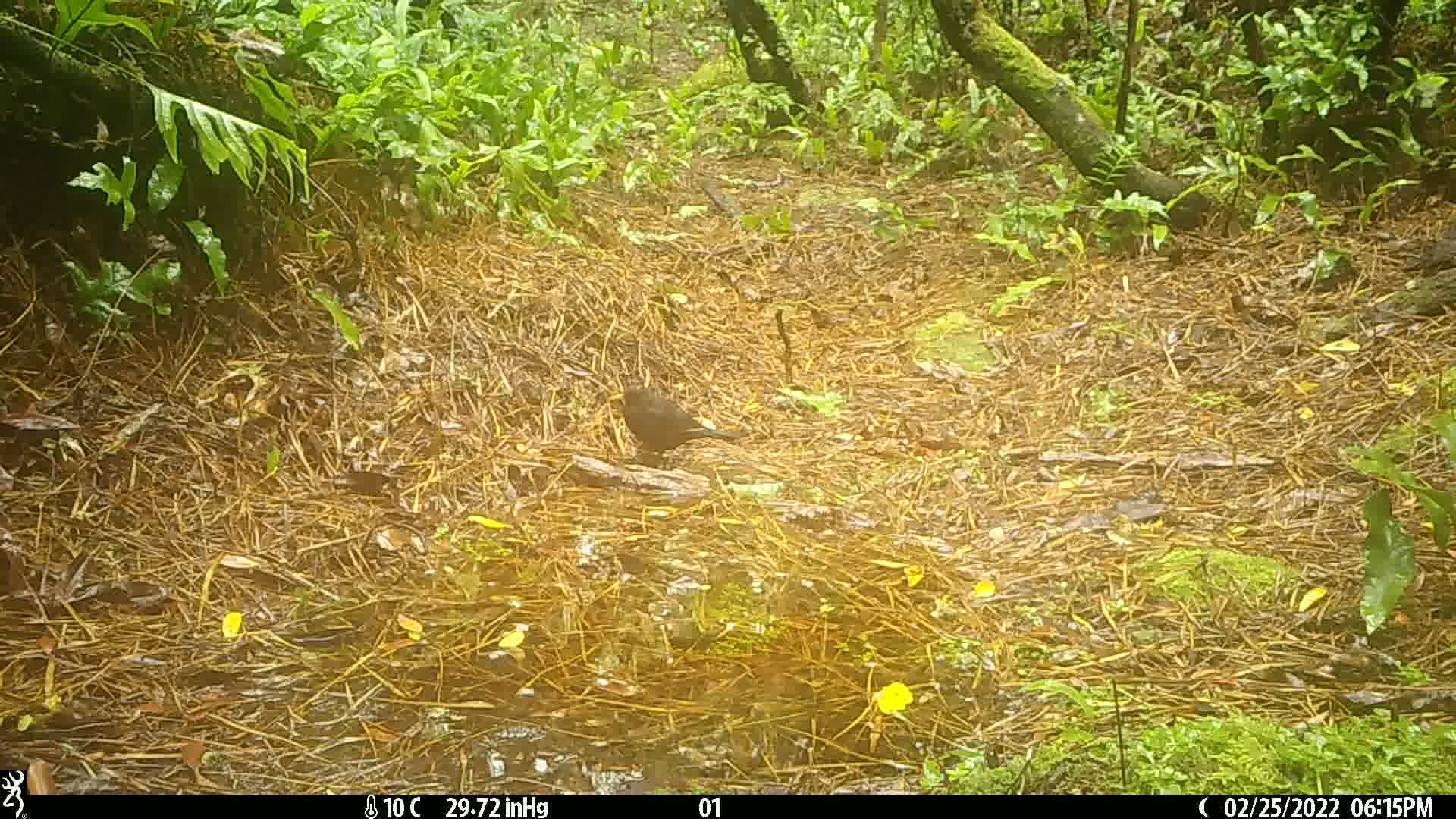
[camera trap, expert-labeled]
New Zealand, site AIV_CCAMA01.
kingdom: Animalia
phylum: Chordata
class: Aves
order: Passeriformes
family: Turdidae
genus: Turdus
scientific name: Turdus merula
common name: eurasian blackbird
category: blackbird